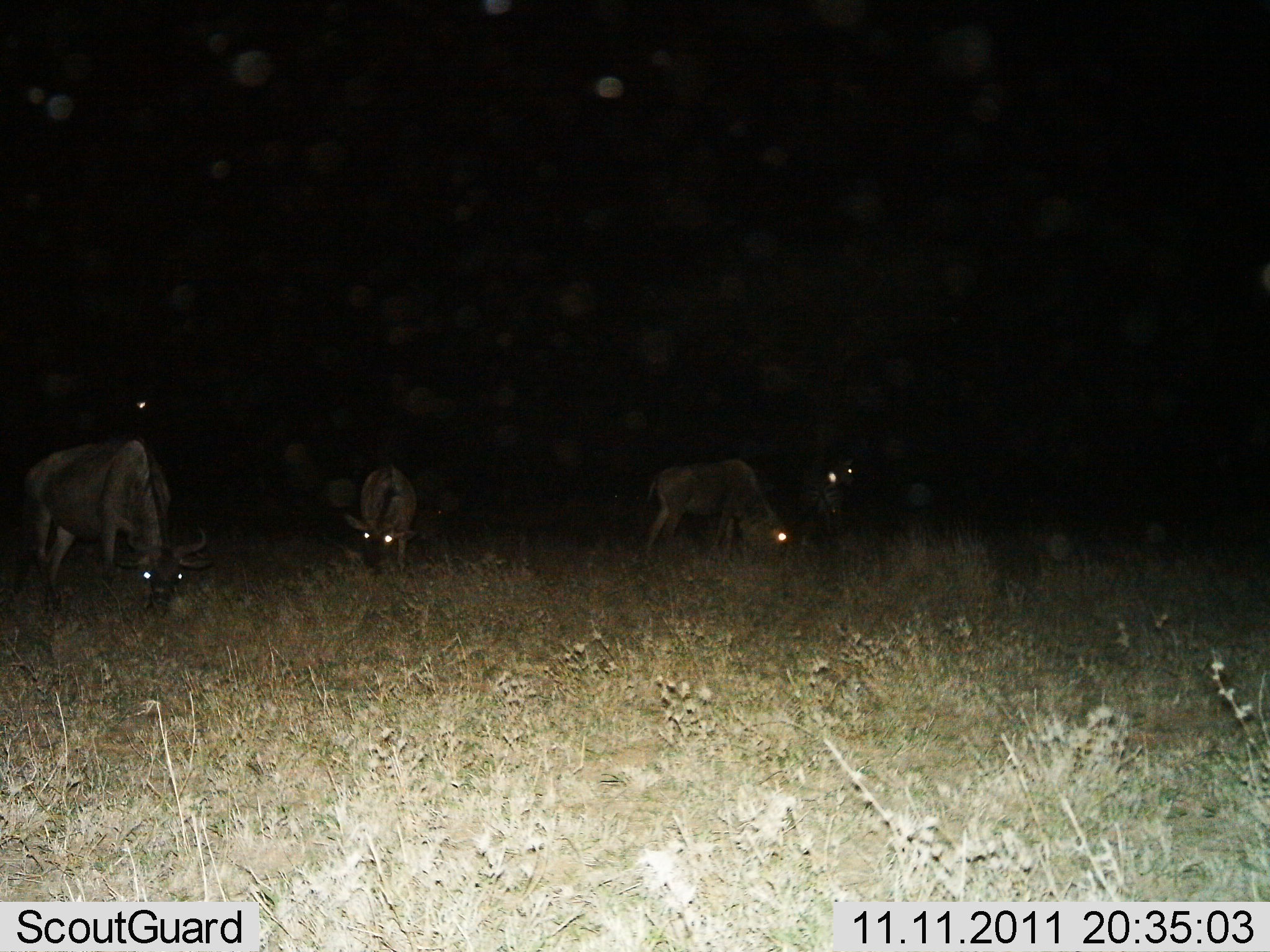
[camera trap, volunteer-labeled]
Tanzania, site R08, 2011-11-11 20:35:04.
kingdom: Animalia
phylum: Chordata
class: Mammalia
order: Artiodactyla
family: Bovidae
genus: Connochaetes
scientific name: Connochaetes taurinus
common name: blue wildebeest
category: wildebeest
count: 4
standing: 25%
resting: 0%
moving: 0%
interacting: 0%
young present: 0%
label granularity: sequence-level